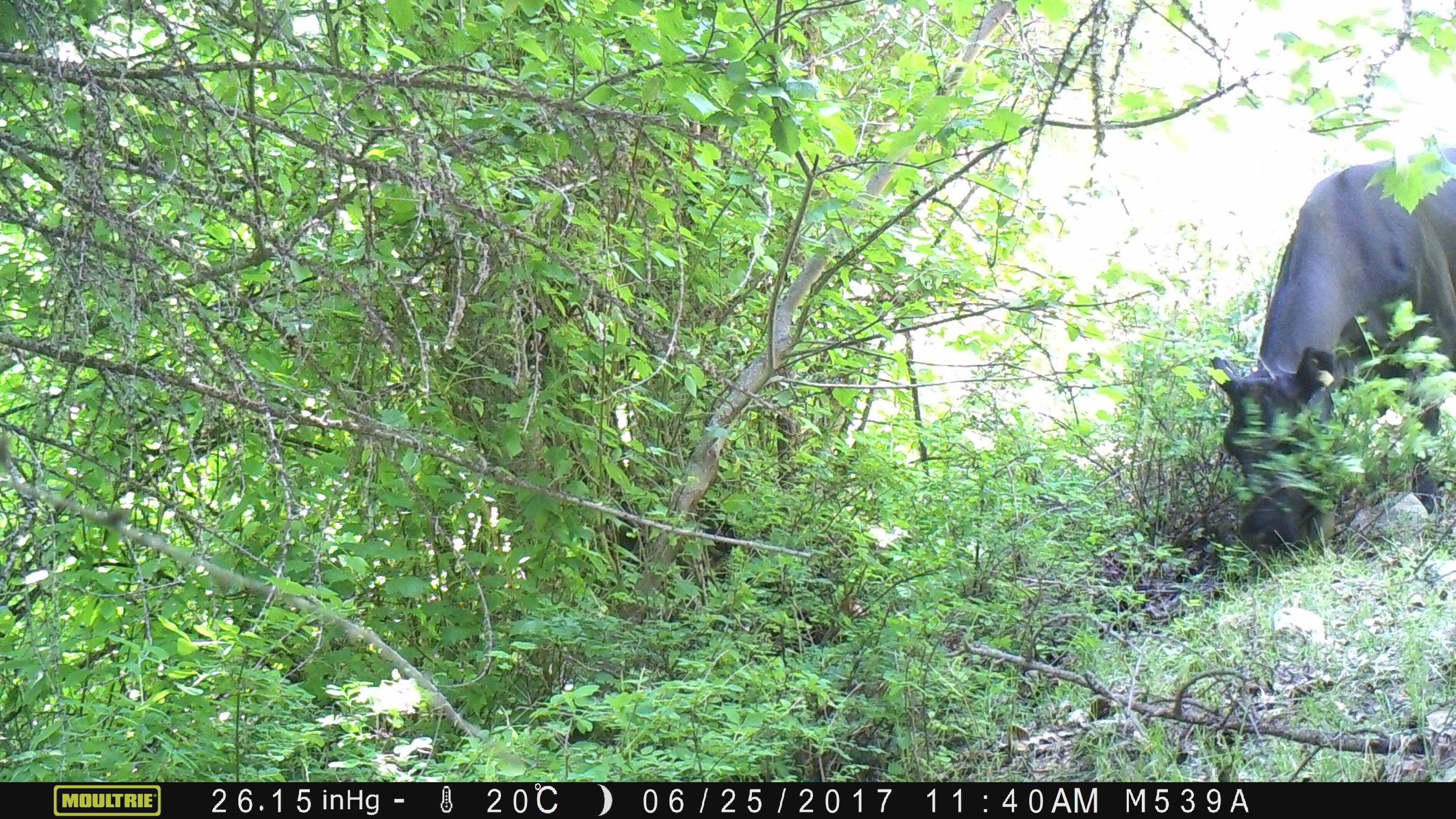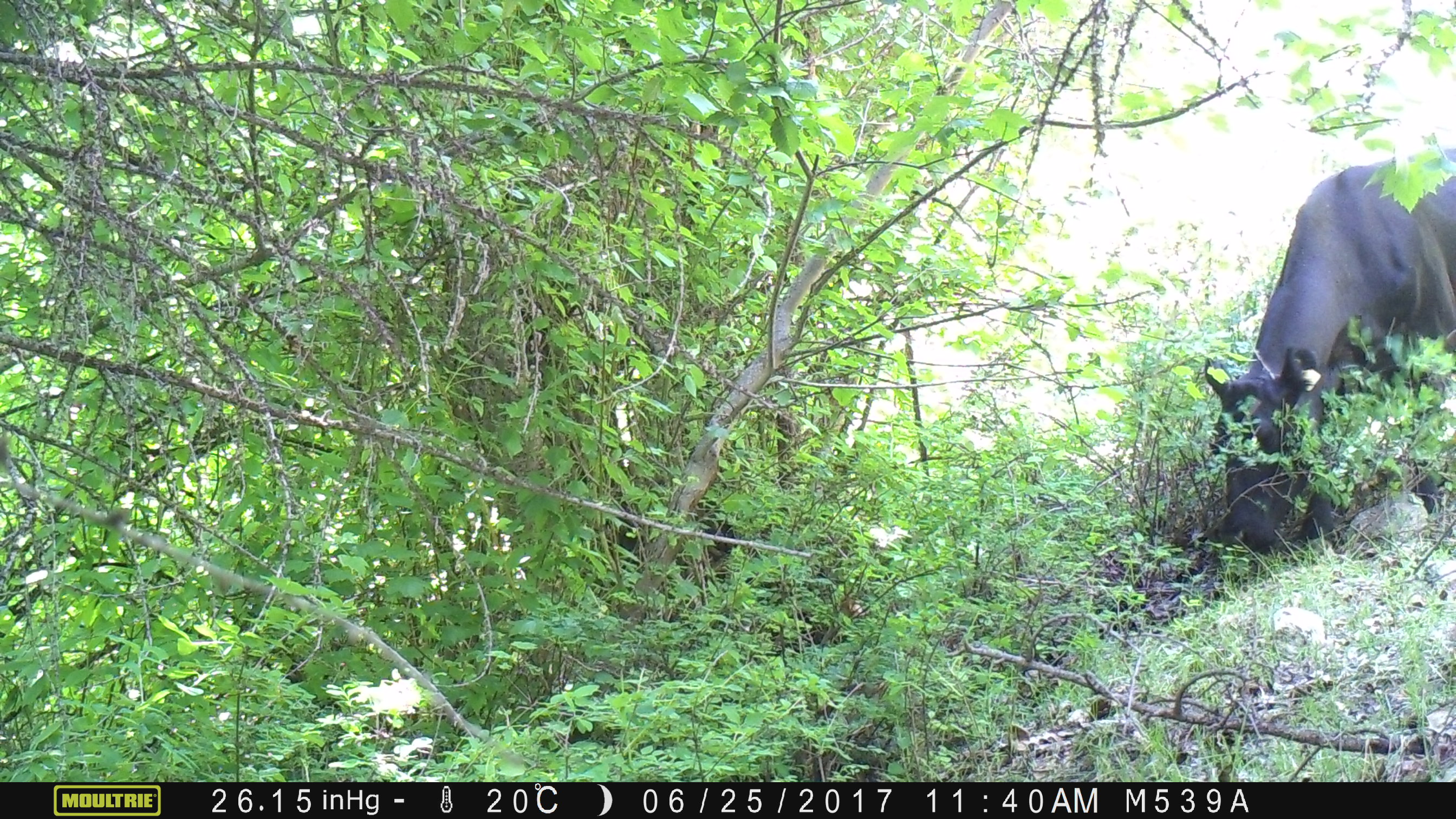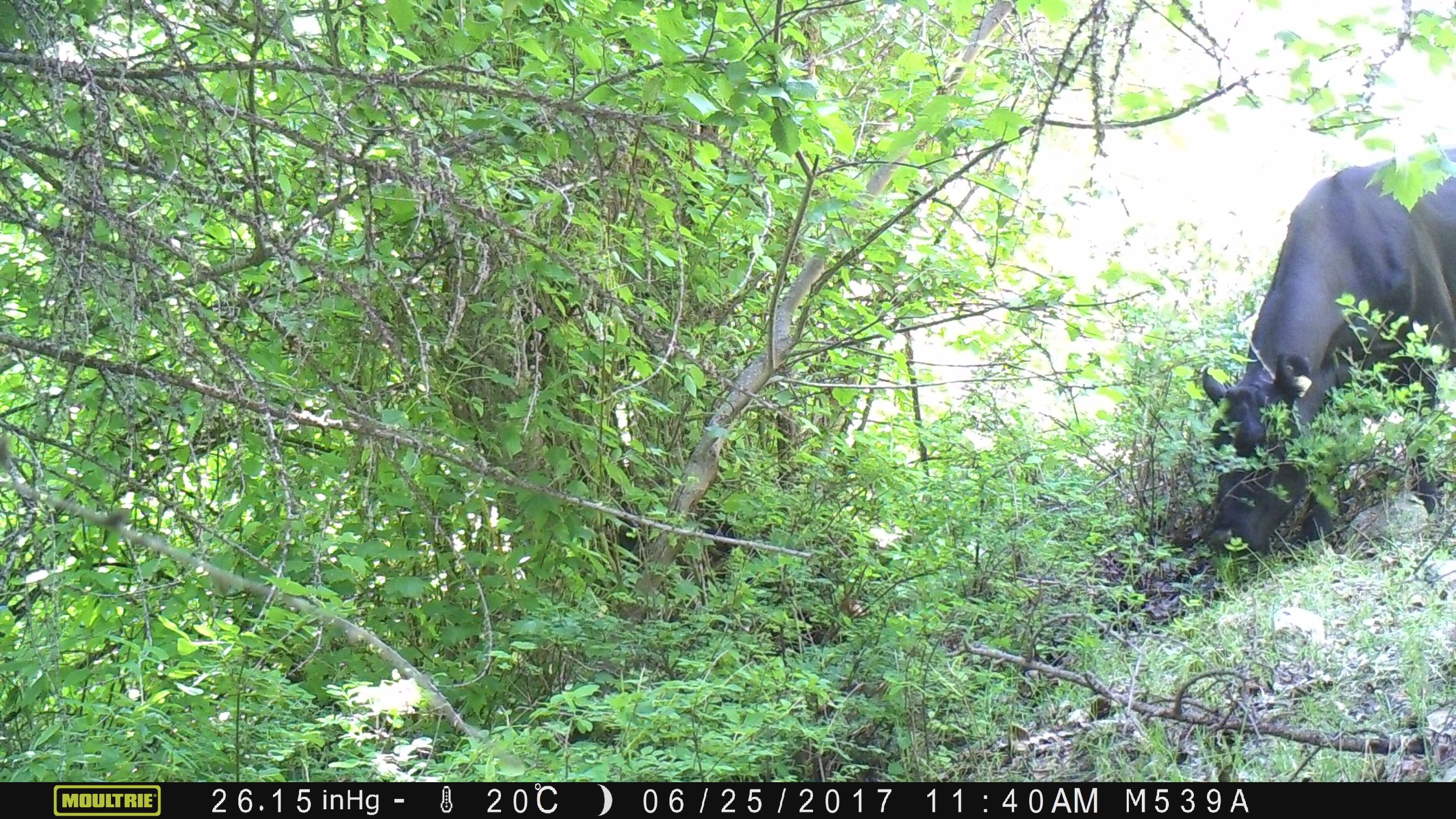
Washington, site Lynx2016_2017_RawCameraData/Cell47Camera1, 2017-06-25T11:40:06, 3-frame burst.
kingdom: Animalia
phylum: Chordata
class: Mammalia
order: Artiodactyla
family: Bovidae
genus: Bos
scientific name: Bos taurus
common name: domestic cattle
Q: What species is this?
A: Domestic cattle (Bos taurus).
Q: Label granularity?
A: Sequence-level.